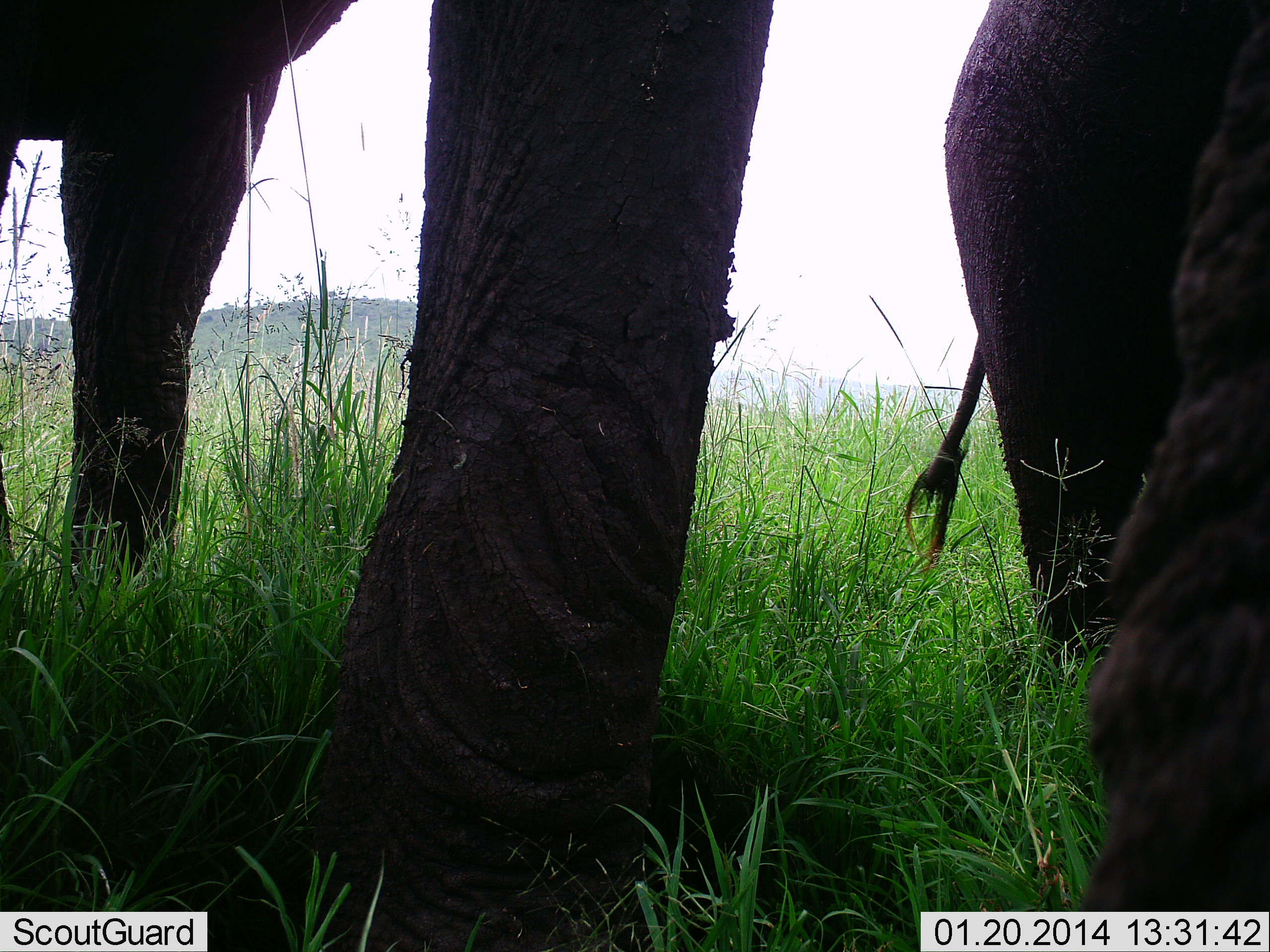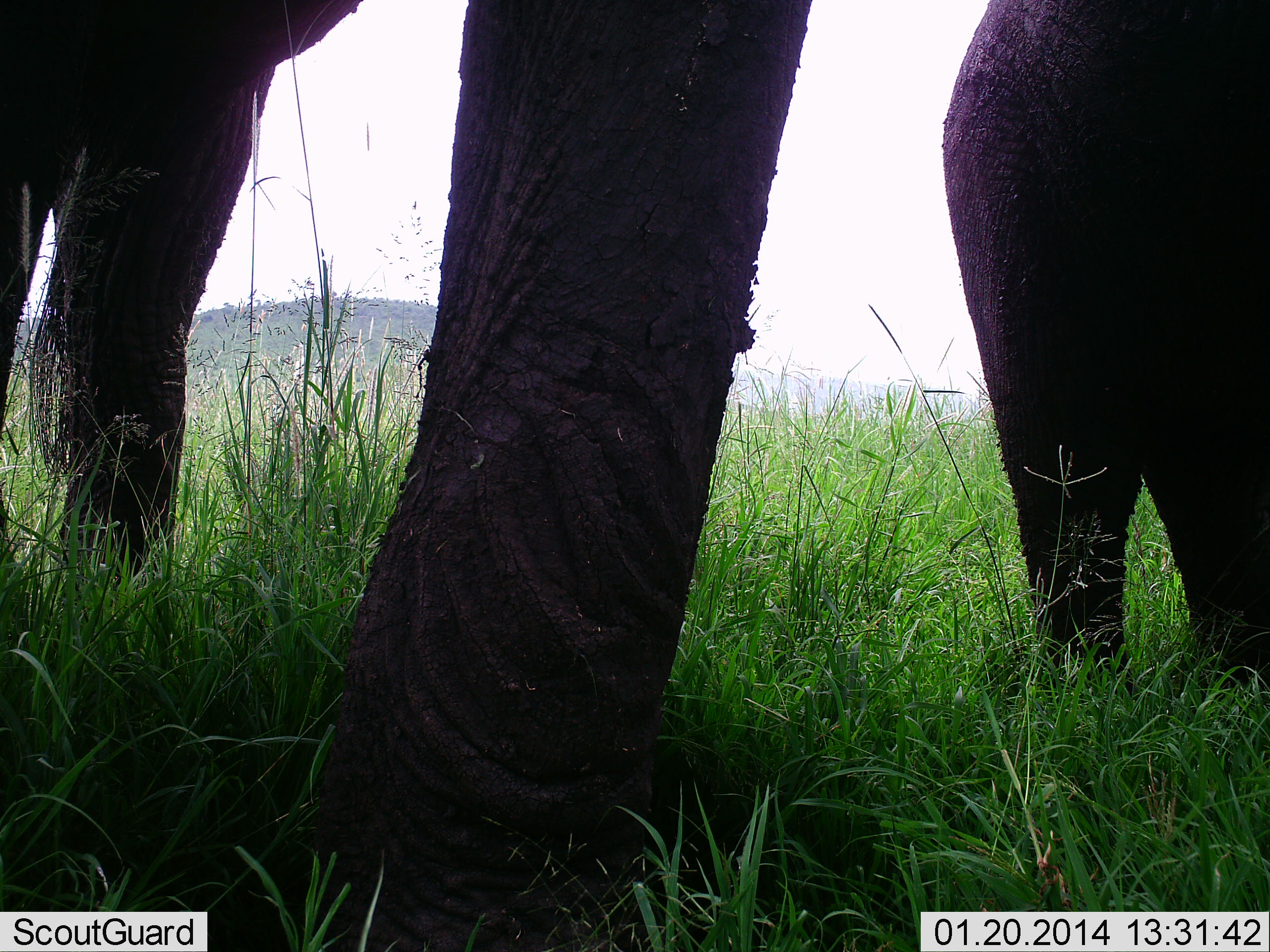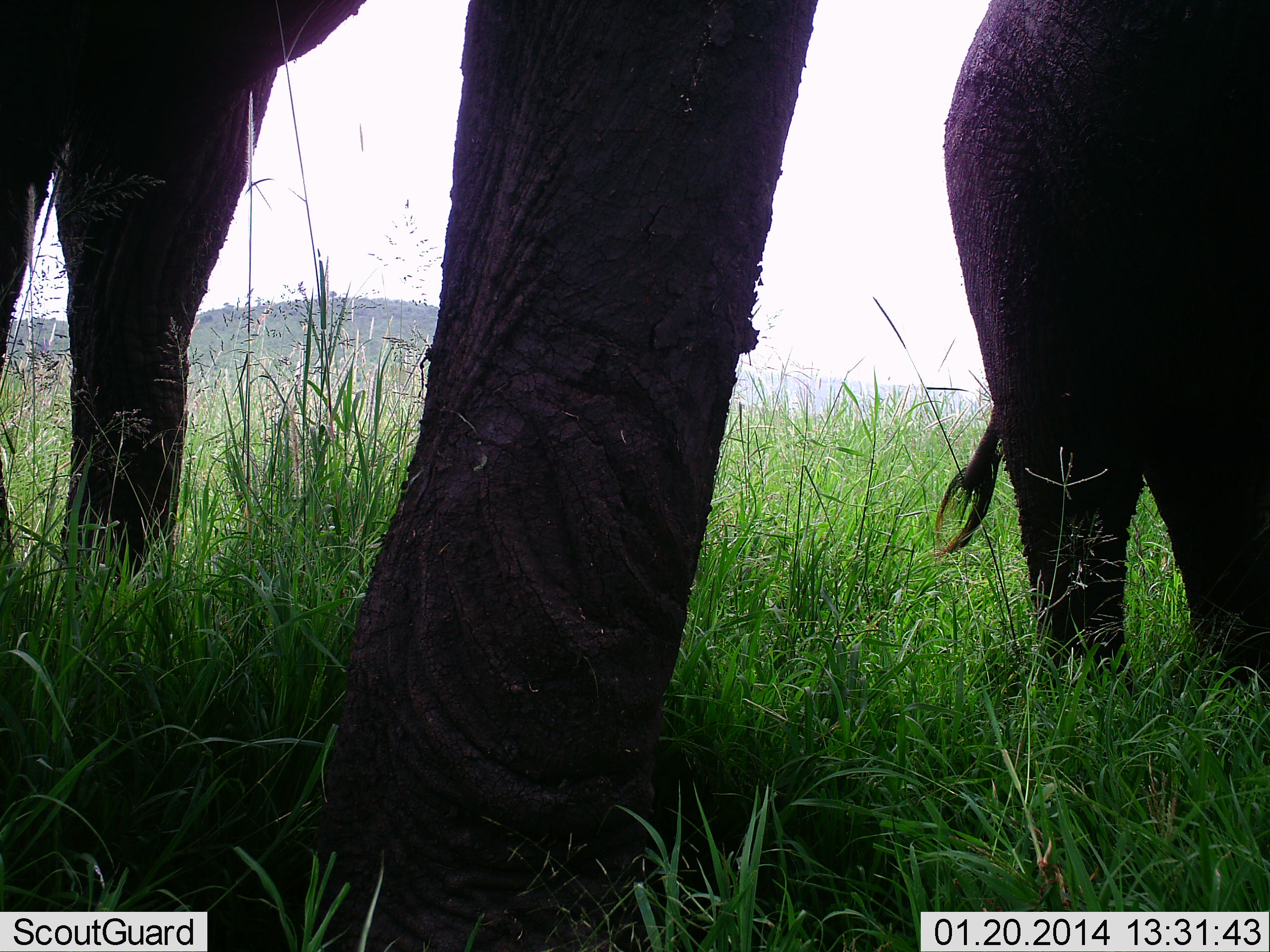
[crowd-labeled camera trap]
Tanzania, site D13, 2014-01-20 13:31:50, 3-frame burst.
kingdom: Animalia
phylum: Chordata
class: Mammalia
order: Proboscidea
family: Elephantidae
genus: Loxodonta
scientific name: Loxodonta africana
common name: african bush elephant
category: elephant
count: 2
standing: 78%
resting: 2%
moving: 9%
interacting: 4%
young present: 4%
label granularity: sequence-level